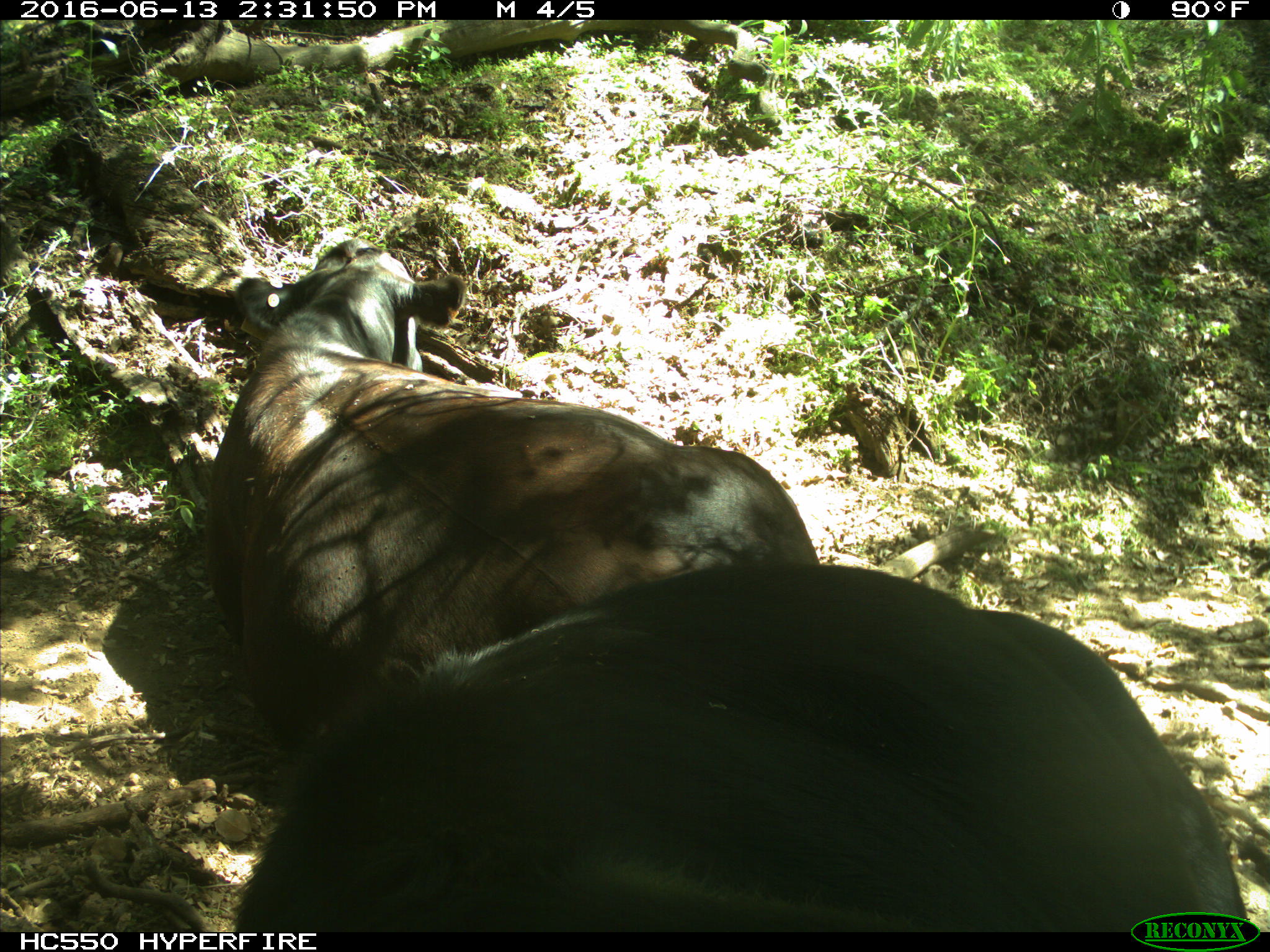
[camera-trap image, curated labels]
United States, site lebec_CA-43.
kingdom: Animalia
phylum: Chordata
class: Mammalia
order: Artiodactyla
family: Bovidae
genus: Bos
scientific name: Bos taurus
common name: domestic cow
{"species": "Bos taurus (domestic cow)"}